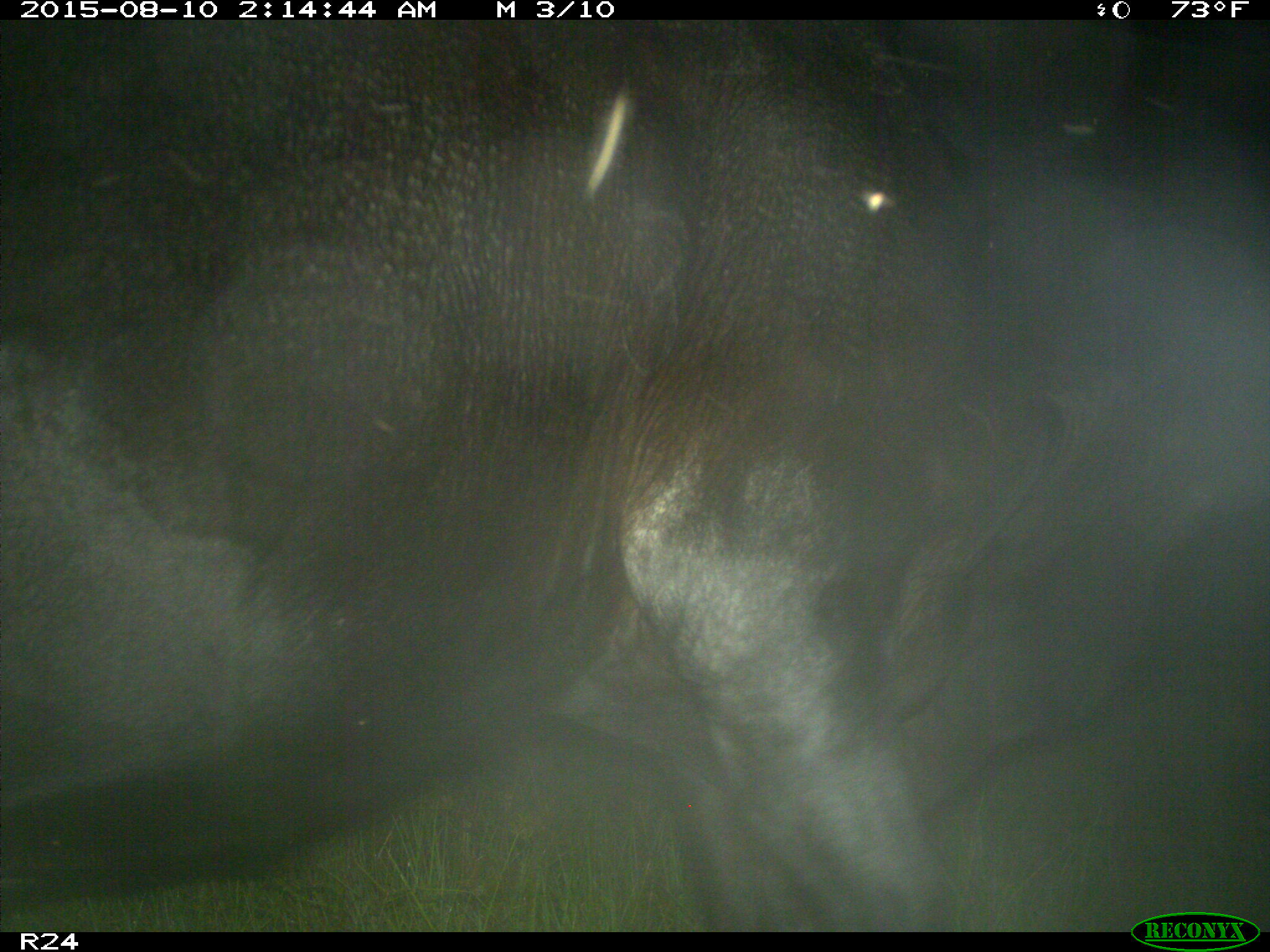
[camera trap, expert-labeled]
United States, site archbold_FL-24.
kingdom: Animalia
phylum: Chordata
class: Mammalia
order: Artiodactyla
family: Bovidae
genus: Bos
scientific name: Bos taurus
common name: domestic cow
Bos taurus (domestic cow).